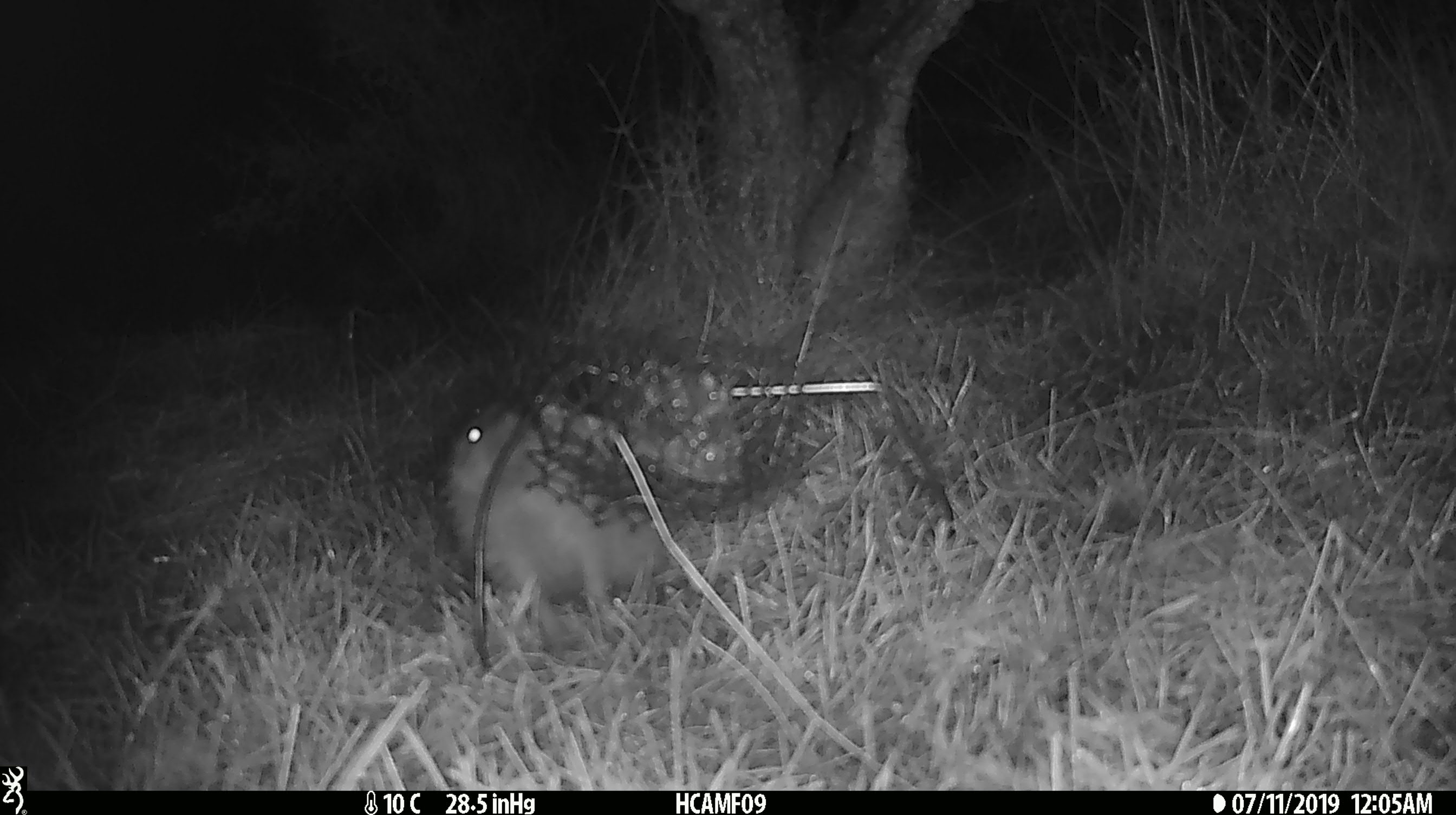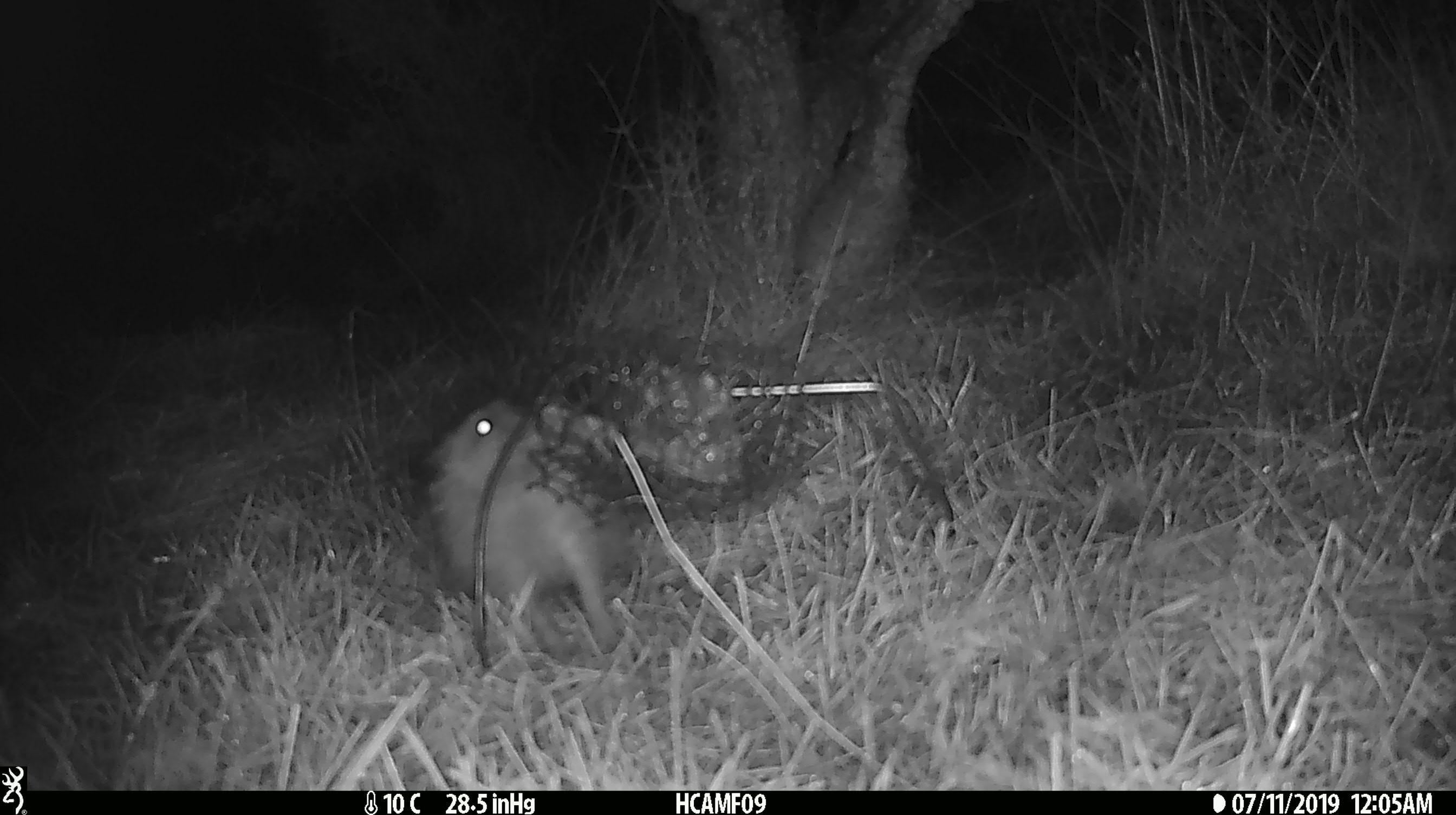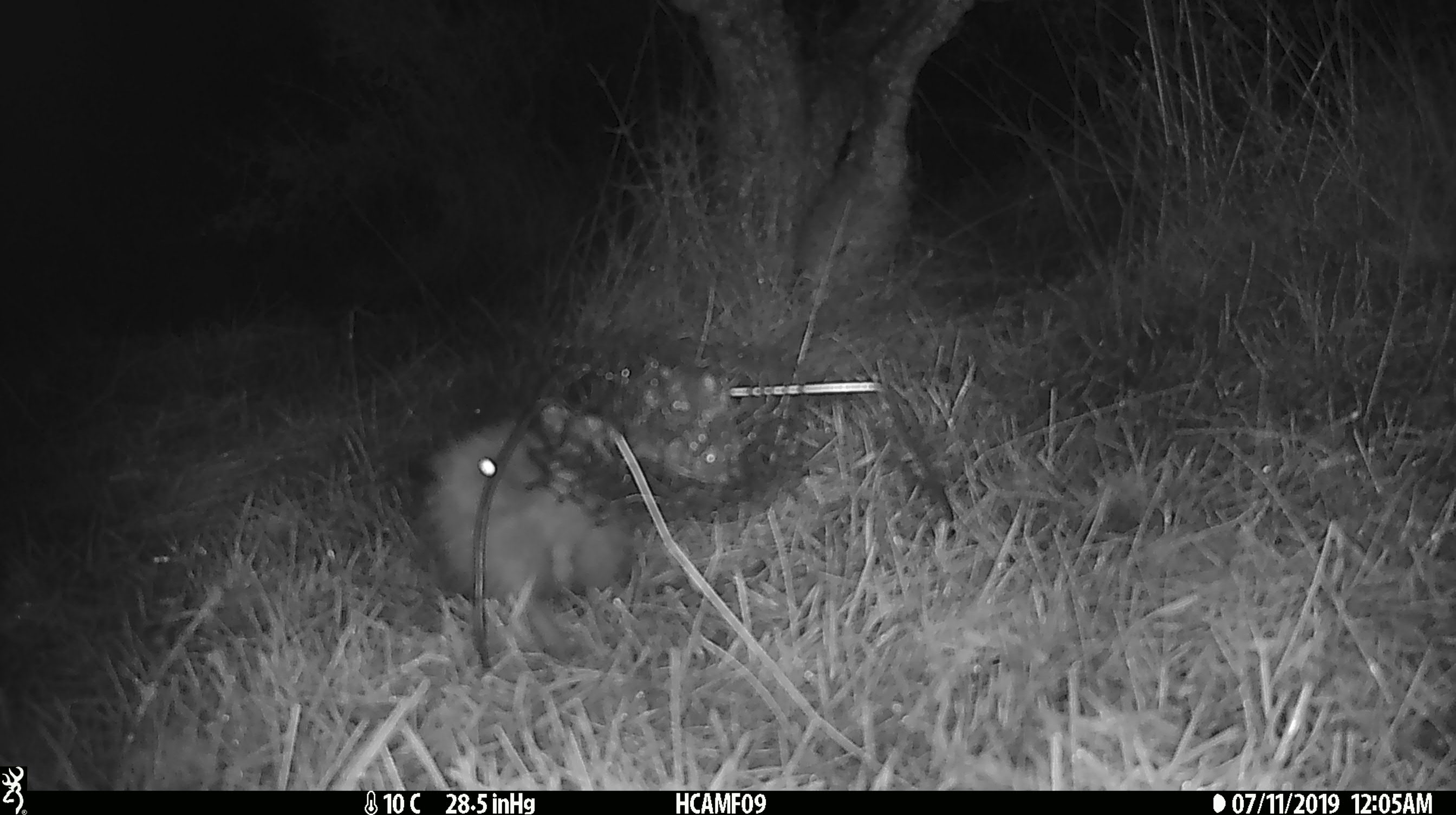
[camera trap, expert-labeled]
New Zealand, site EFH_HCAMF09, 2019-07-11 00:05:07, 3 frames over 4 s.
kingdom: Animalia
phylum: Chordata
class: Mammalia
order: Eulipotyphla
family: Erinaceidae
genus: Erinaceus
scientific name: Erinaceus europaeus europaeus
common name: european hedgehog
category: hedgehog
Hedgehog (european hedgehog) (Erinaceus europaeus europaeus).